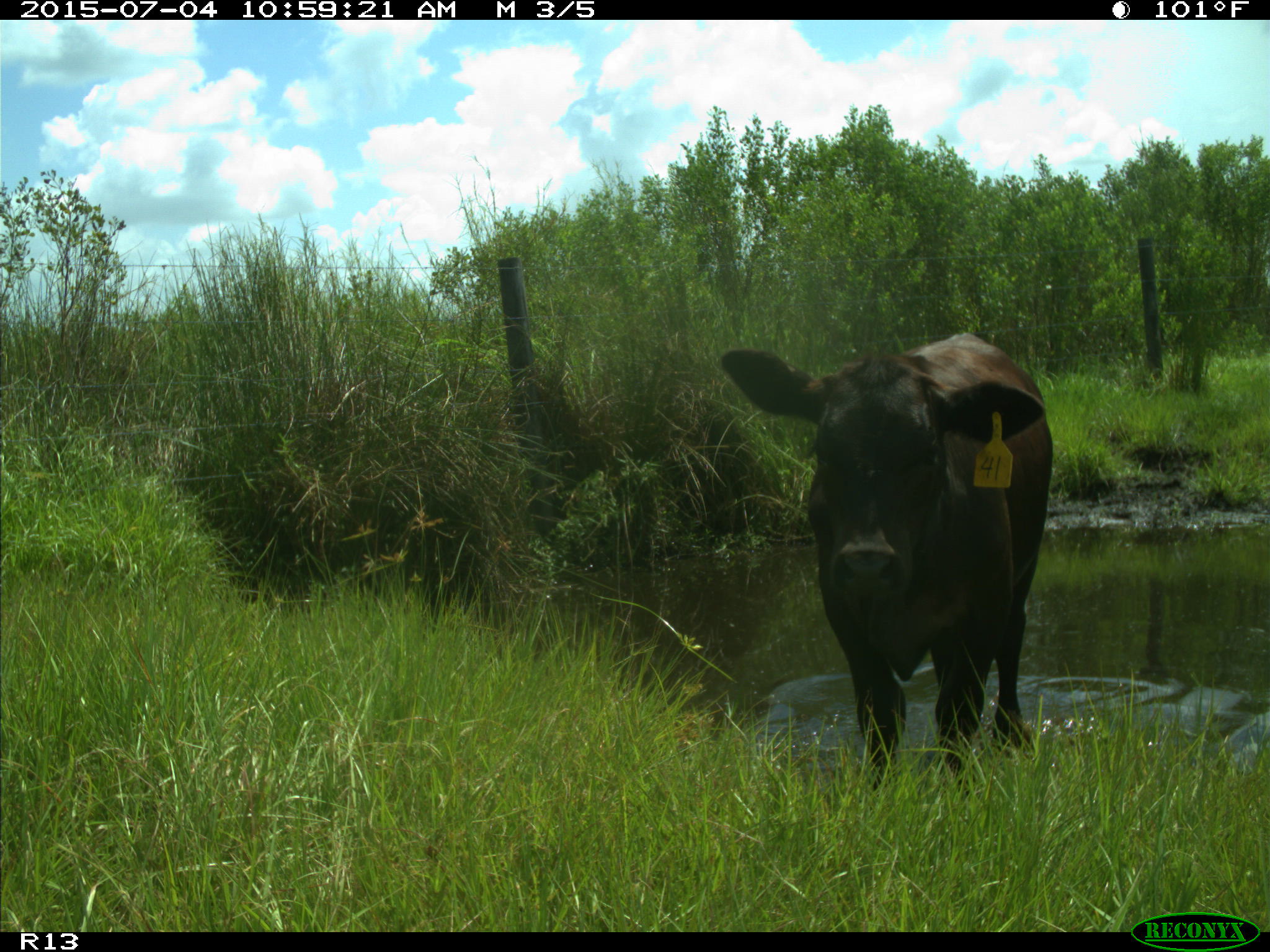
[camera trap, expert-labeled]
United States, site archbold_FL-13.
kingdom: Animalia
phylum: Chordata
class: Mammalia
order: Artiodactyla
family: Bovidae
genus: Bos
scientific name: Bos taurus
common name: domestic cow